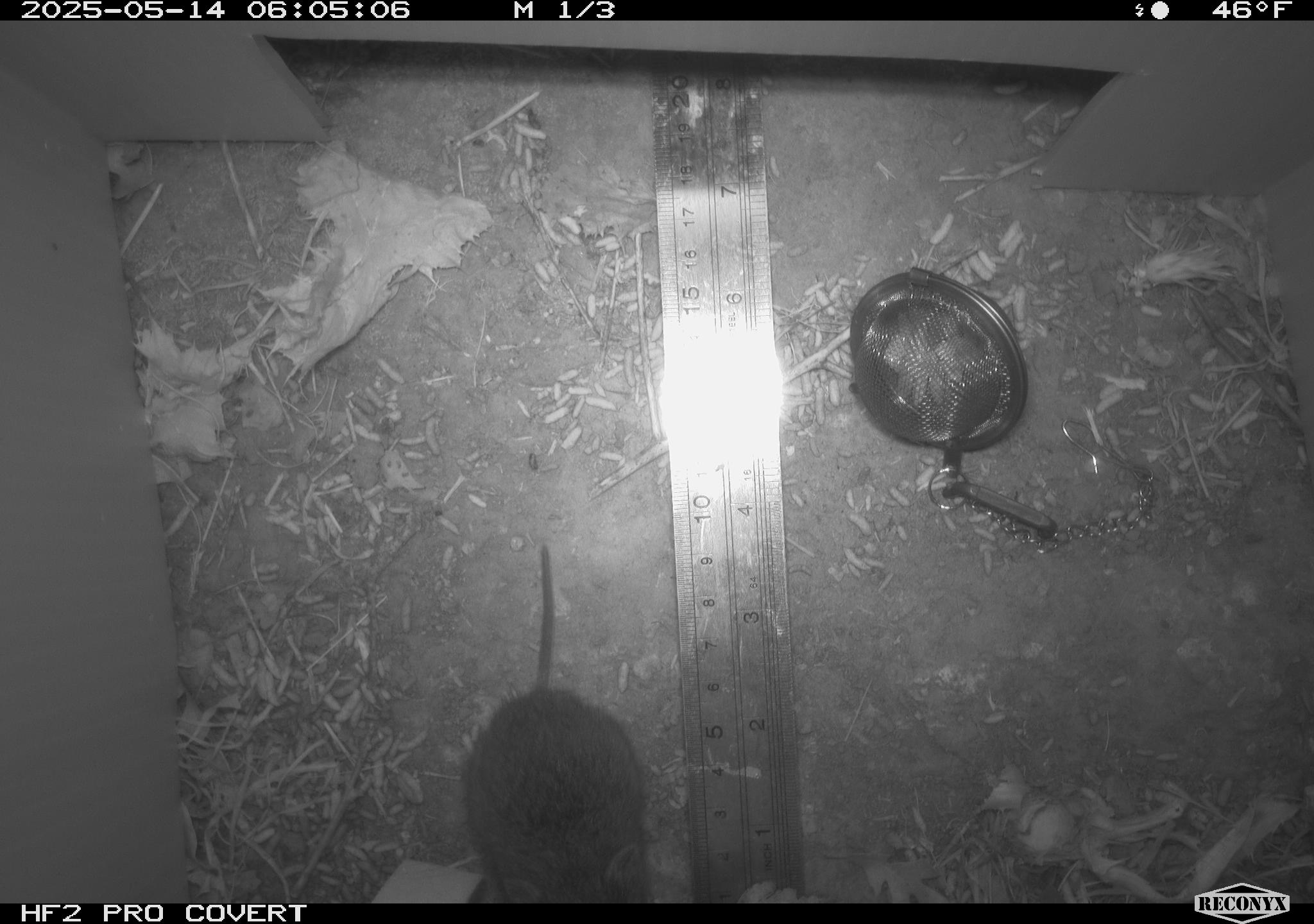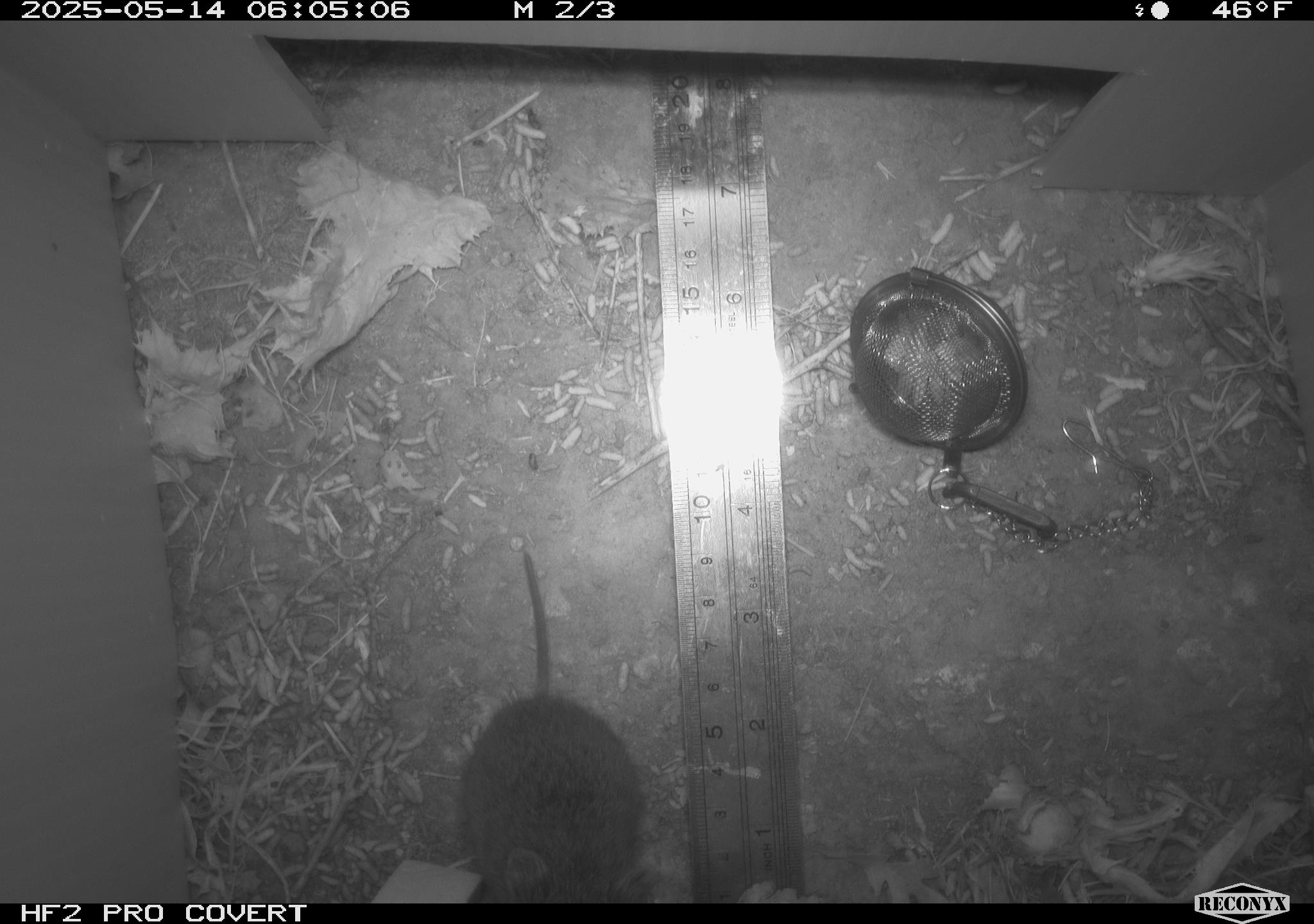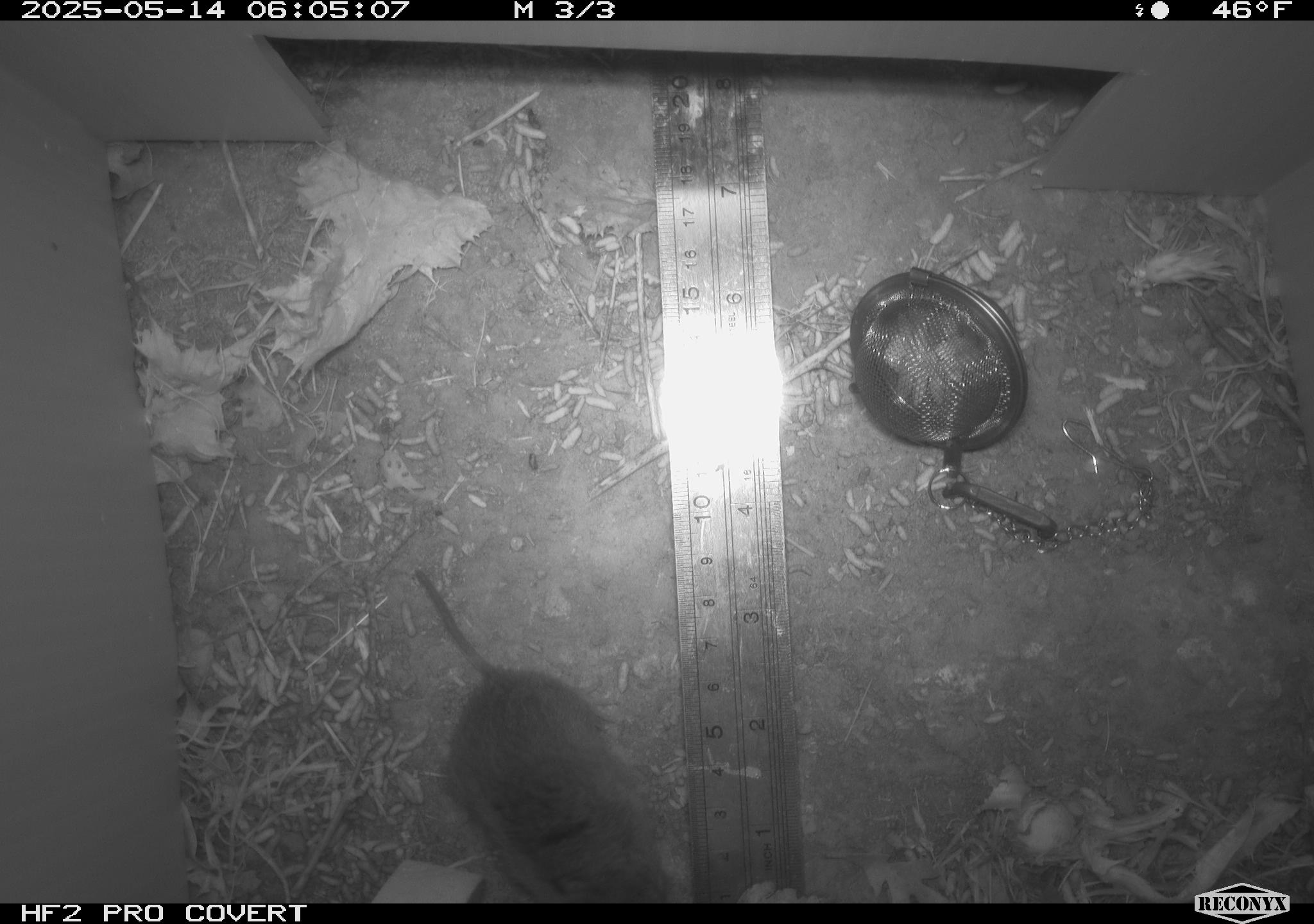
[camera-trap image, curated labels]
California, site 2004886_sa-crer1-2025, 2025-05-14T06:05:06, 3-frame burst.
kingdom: Animalia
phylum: Chordata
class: Mammalia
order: Rodentia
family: Cricetidae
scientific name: Arvicolinae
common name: voles, lemmings, and muskrats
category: arvicolinae subfamily